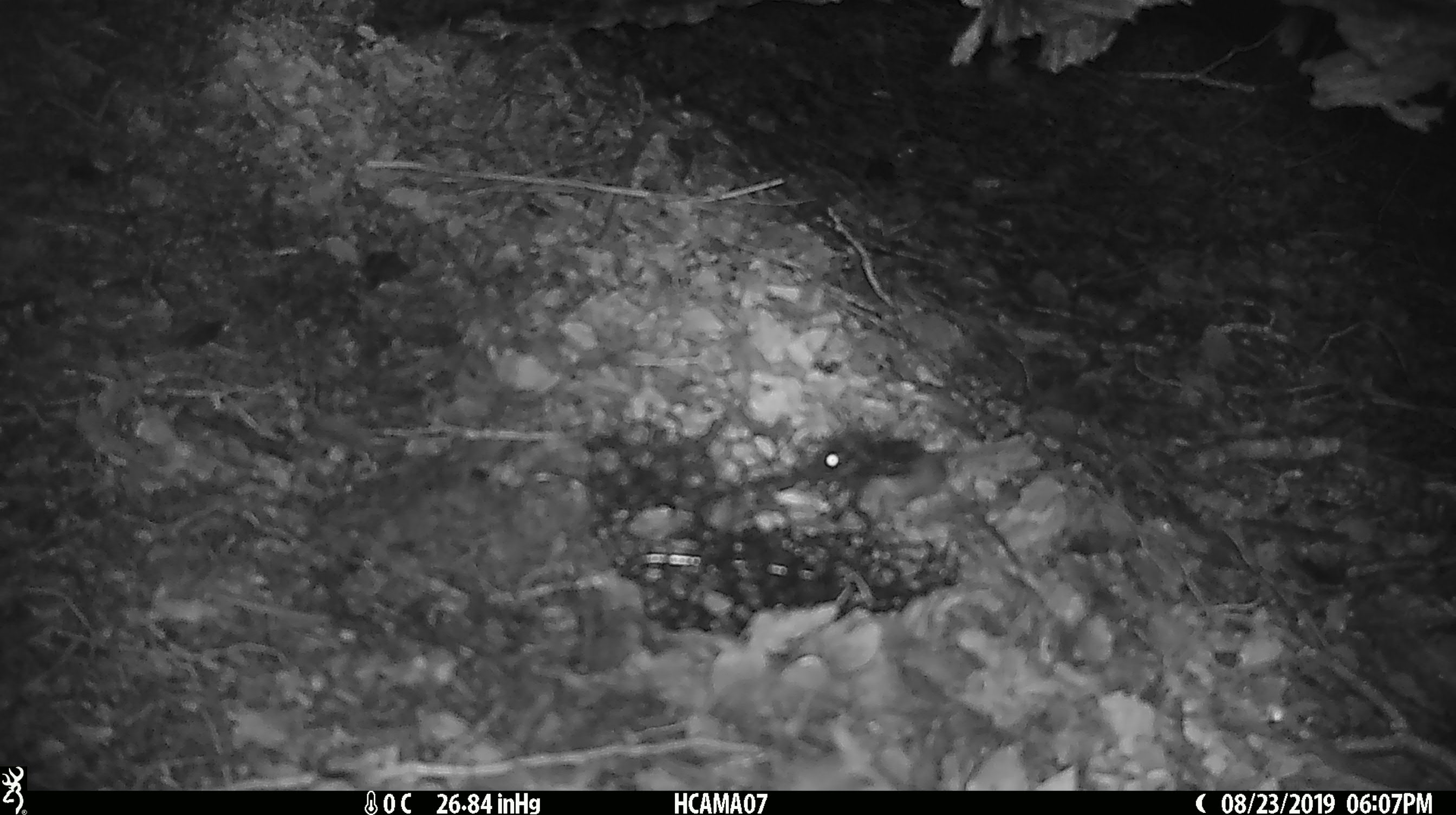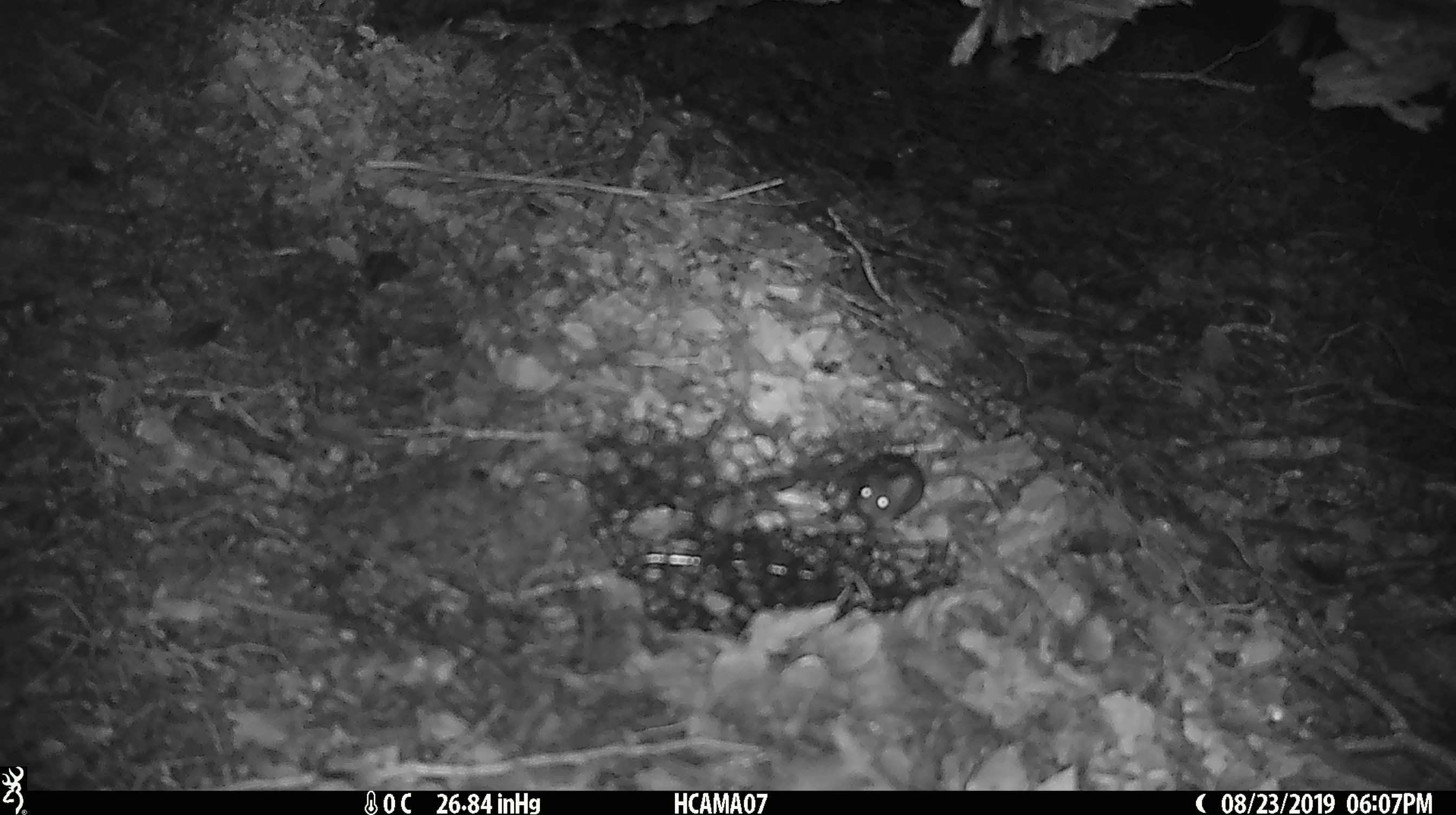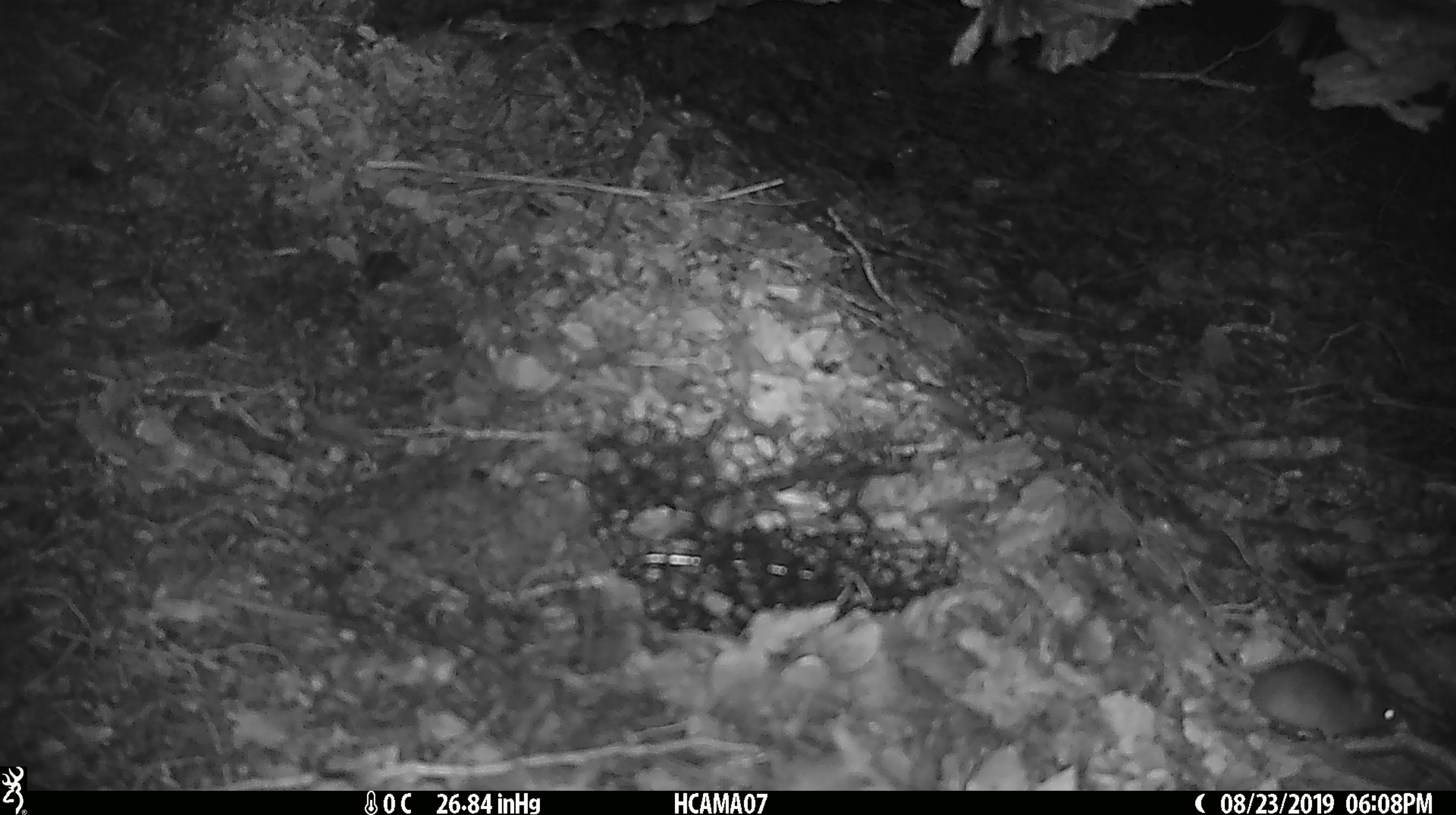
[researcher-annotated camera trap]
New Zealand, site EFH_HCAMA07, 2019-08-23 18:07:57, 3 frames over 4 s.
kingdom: Animalia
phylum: Chordata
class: Mammalia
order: Rodentia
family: Muridae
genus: Mus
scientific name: Mus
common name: mouse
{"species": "mouse (Mus)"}